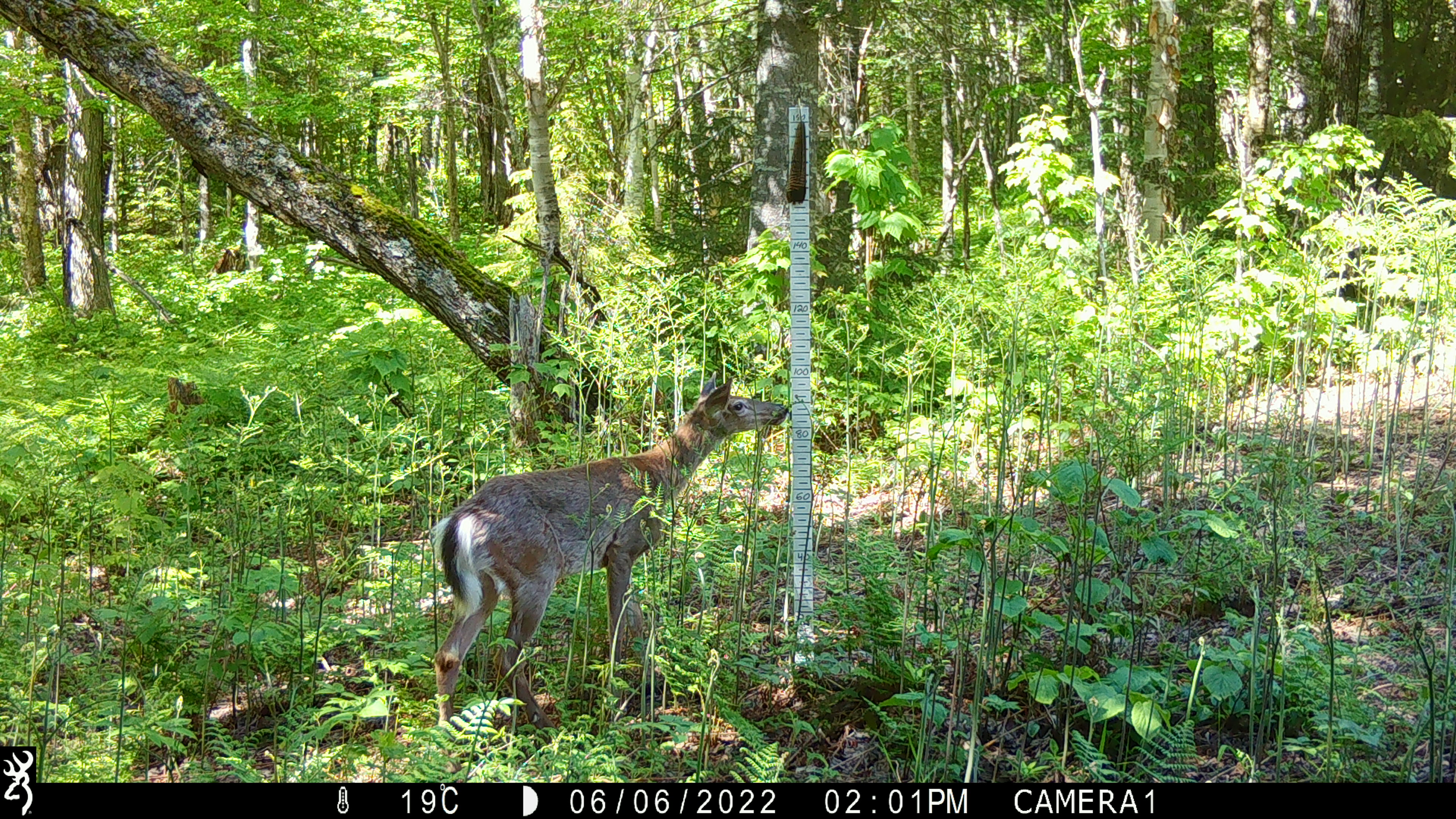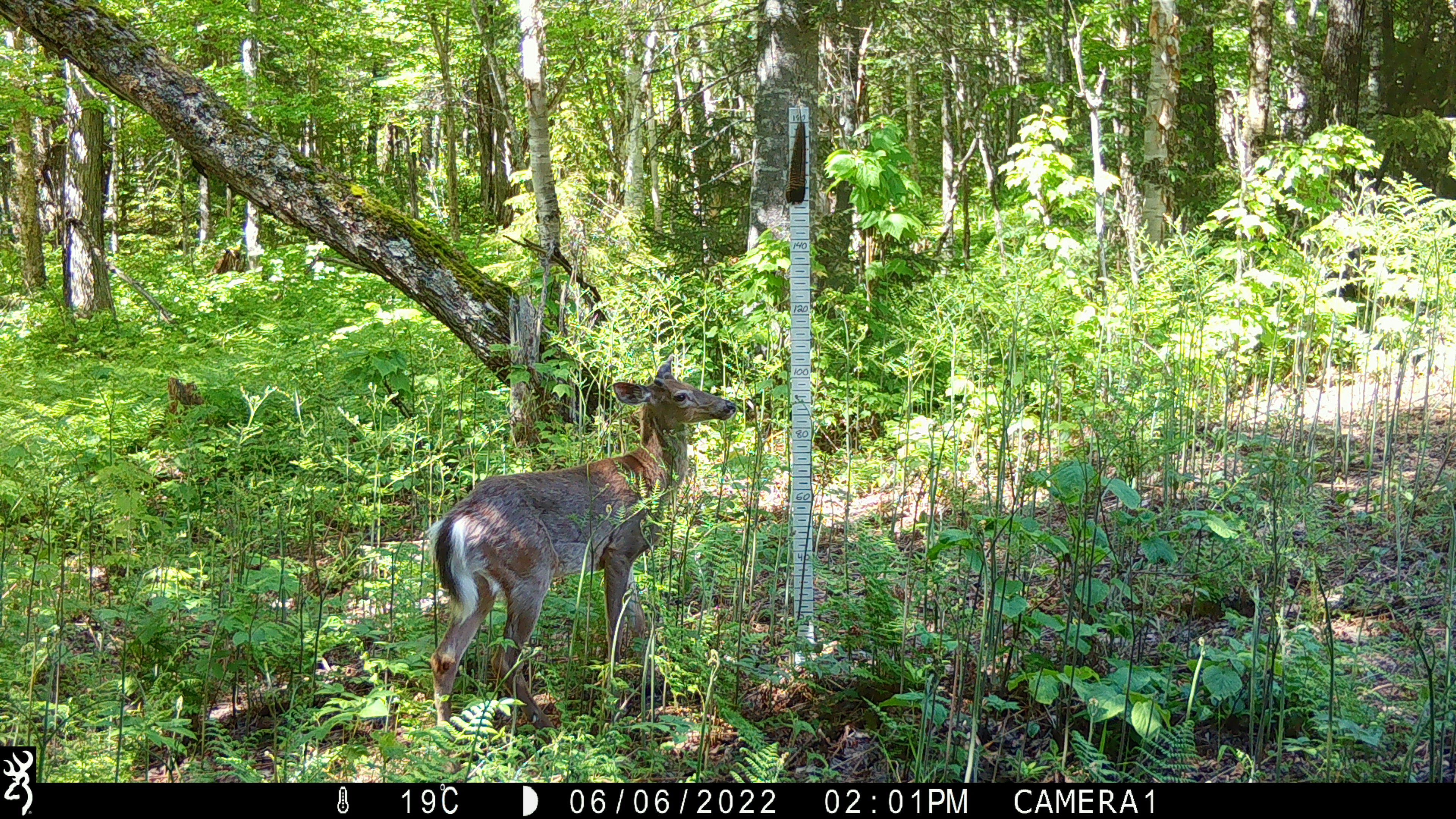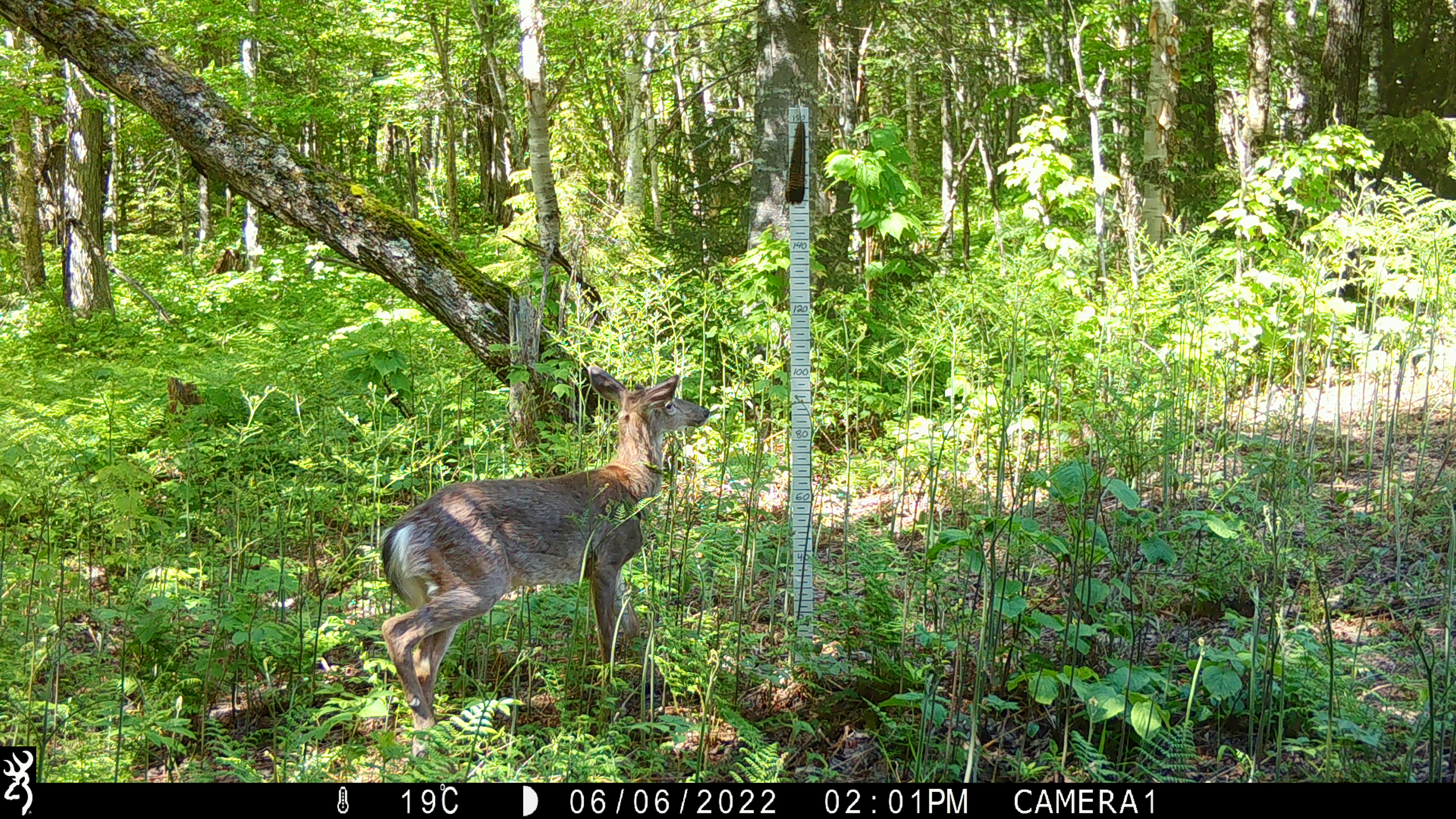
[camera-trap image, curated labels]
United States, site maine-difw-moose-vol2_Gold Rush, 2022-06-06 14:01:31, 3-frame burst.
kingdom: Animalia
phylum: Chordata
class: Mammalia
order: Artiodactyla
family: Cervidae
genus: Odocoileus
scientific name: Odocoileus virginianus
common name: white-tailed deer